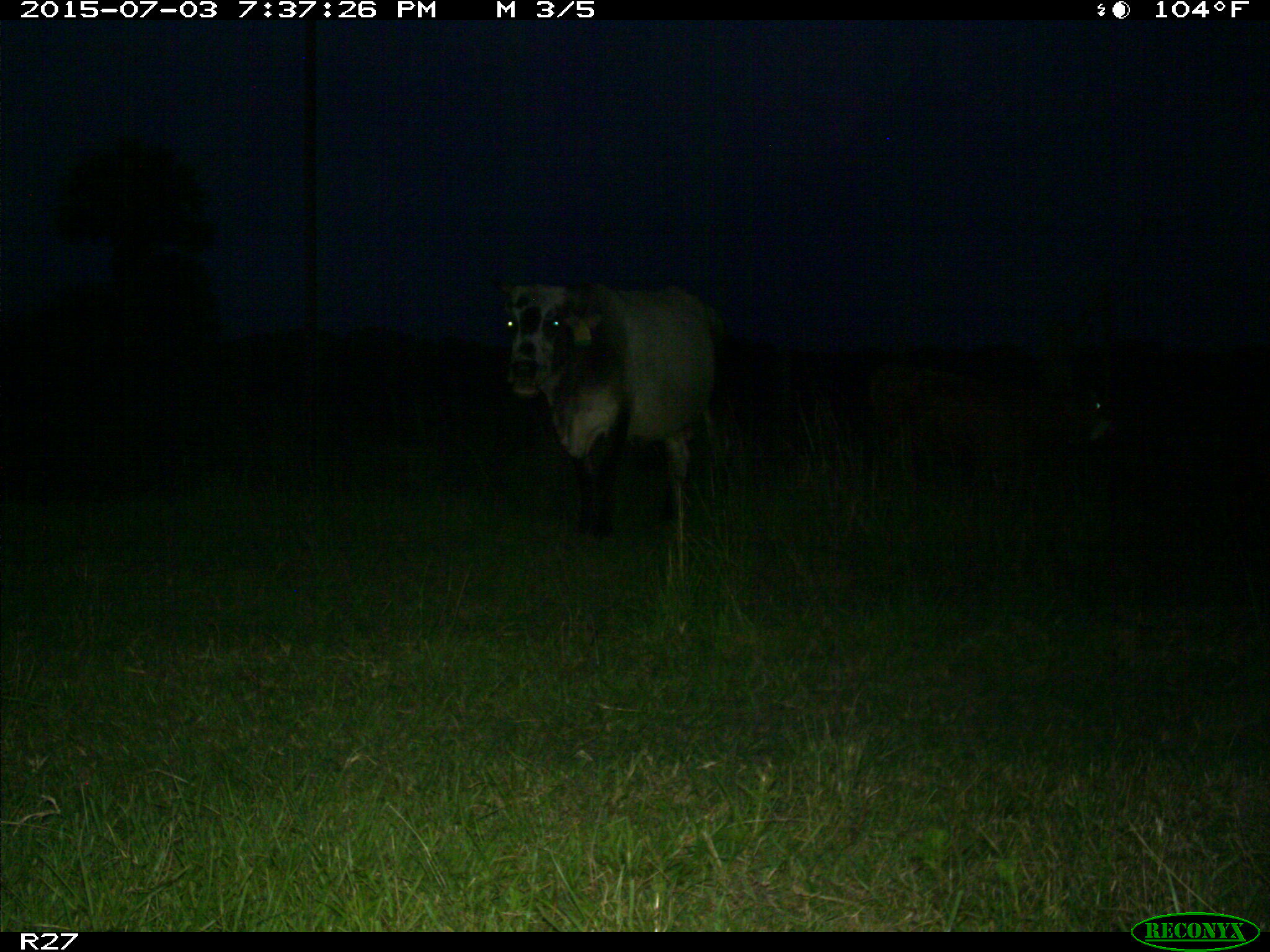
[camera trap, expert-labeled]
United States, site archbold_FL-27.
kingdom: Animalia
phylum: Chordata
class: Mammalia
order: Artiodactyla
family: Bovidae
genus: Bos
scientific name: Bos taurus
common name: domestic cow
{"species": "Bos taurus (domestic cow)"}